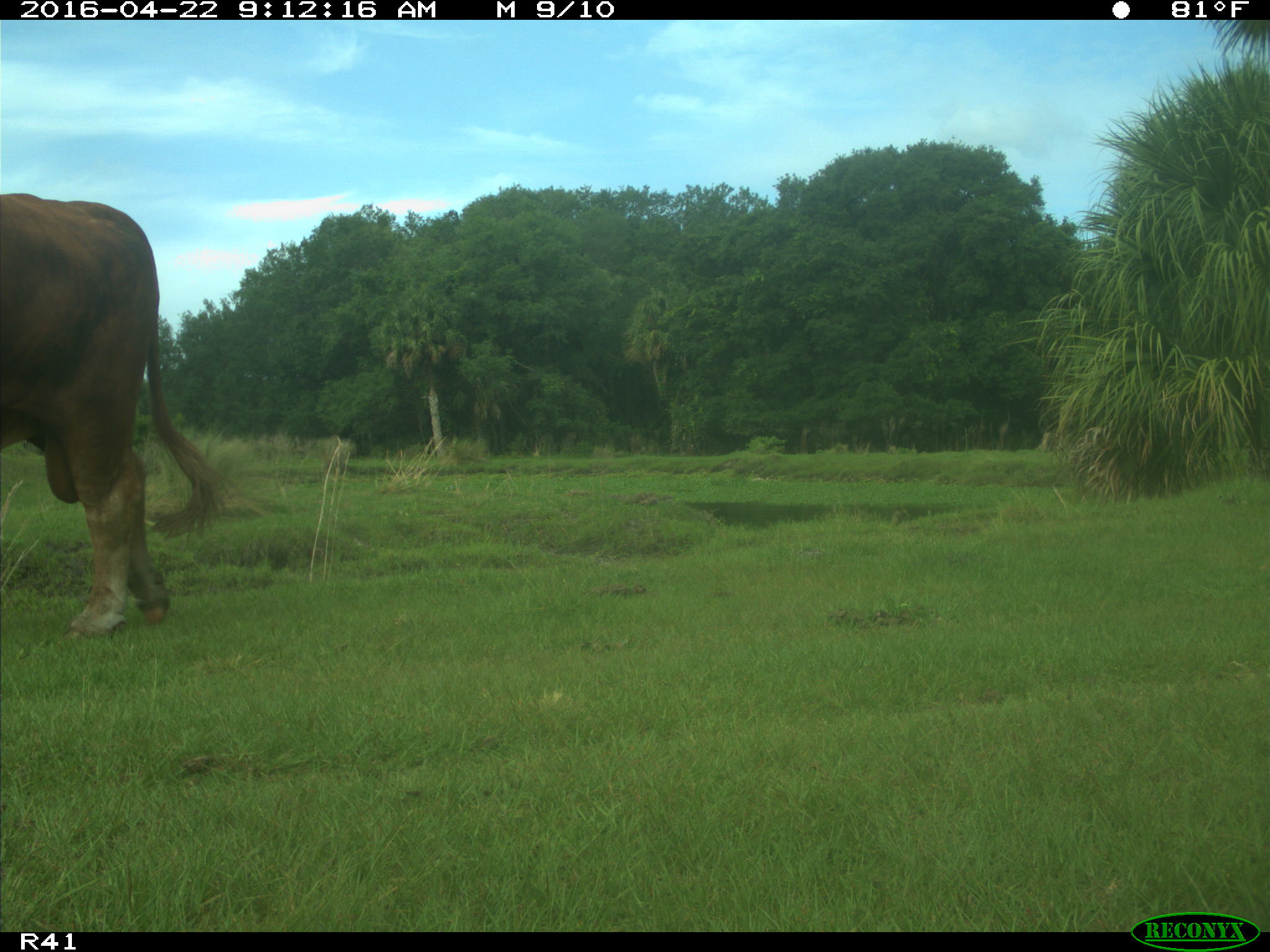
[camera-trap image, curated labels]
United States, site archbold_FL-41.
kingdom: Animalia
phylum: Chordata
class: Mammalia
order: Artiodactyla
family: Bovidae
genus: Bos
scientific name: Bos taurus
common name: domestic cow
Bos taurus (domestic cow).